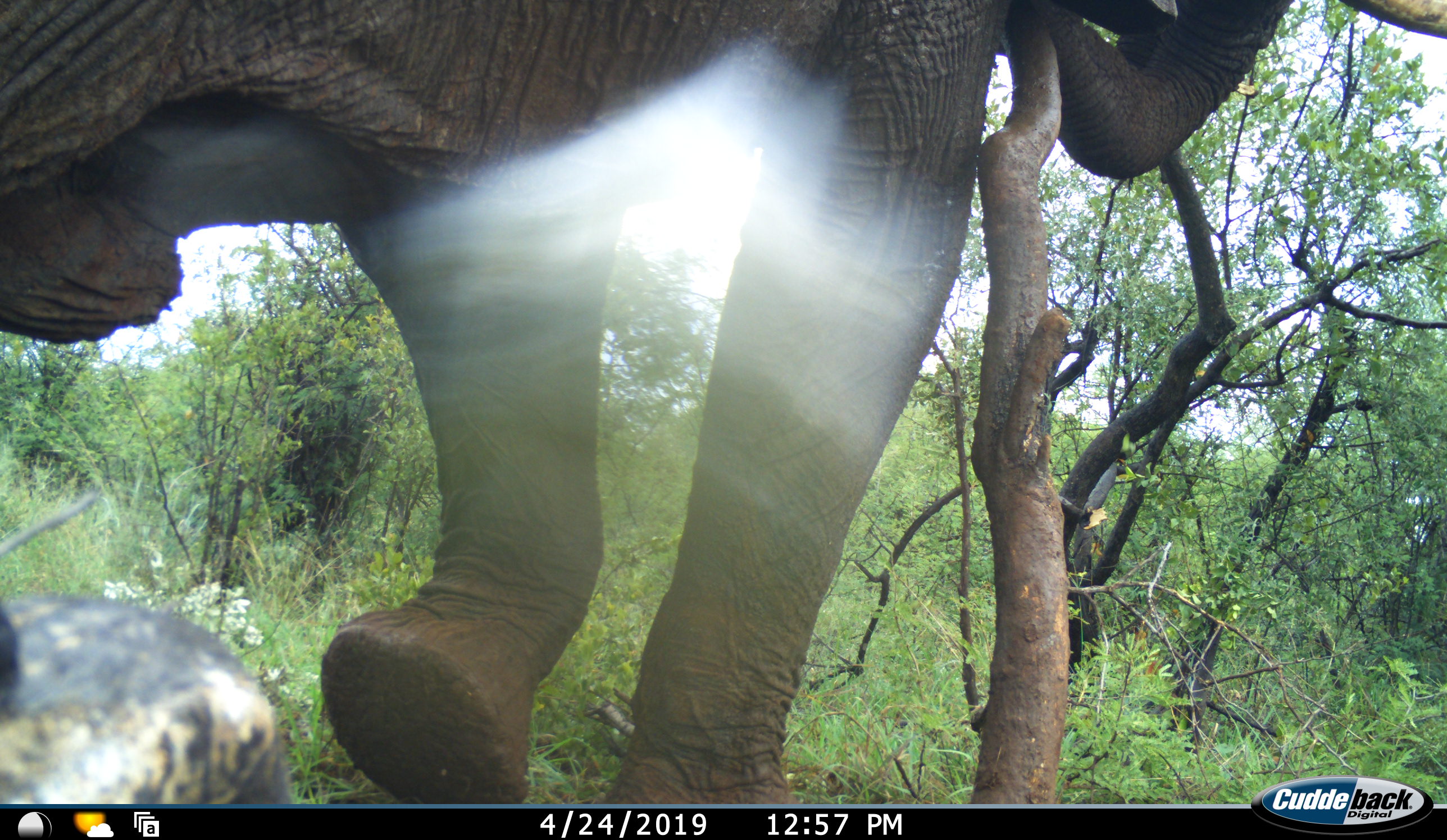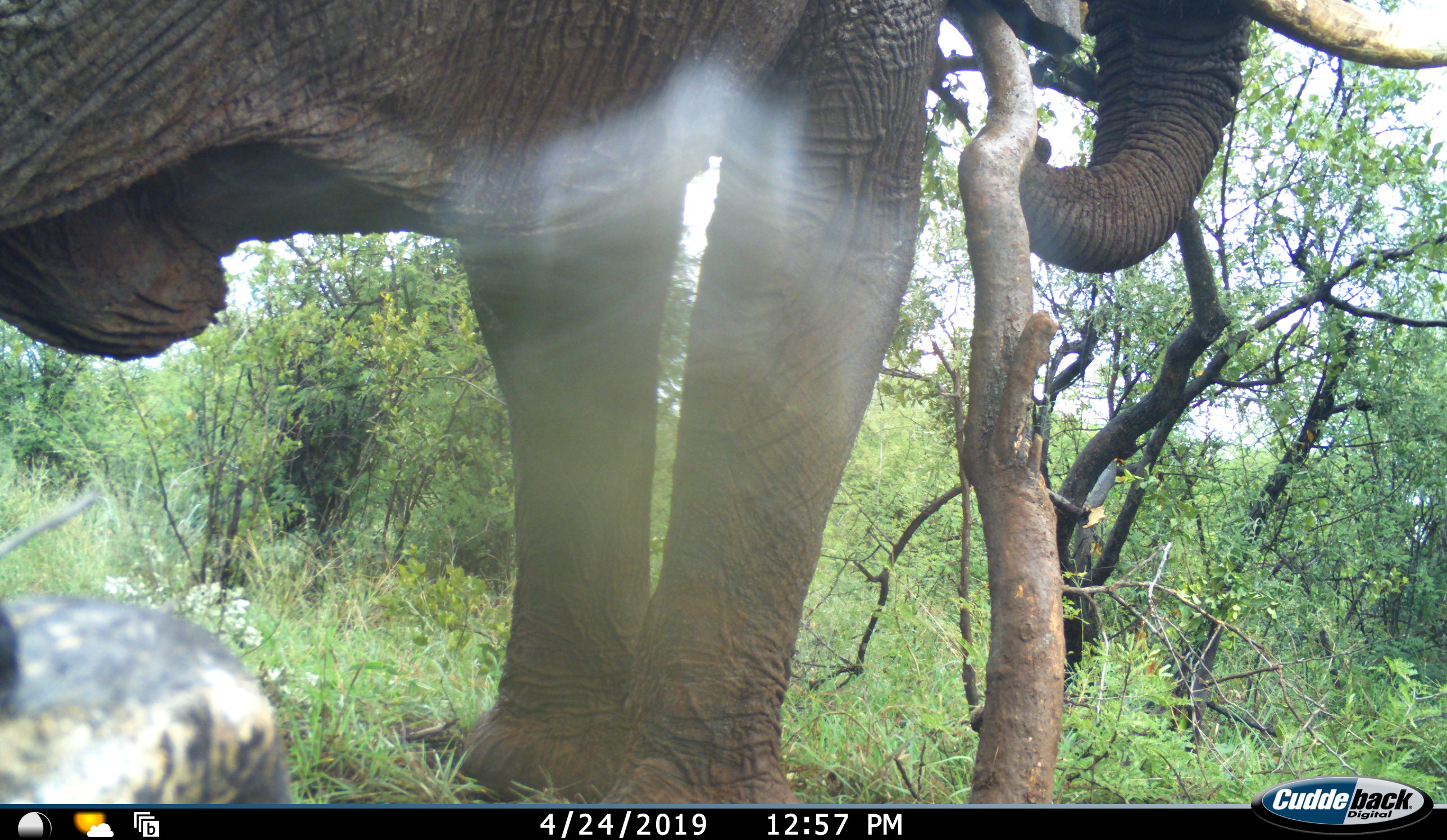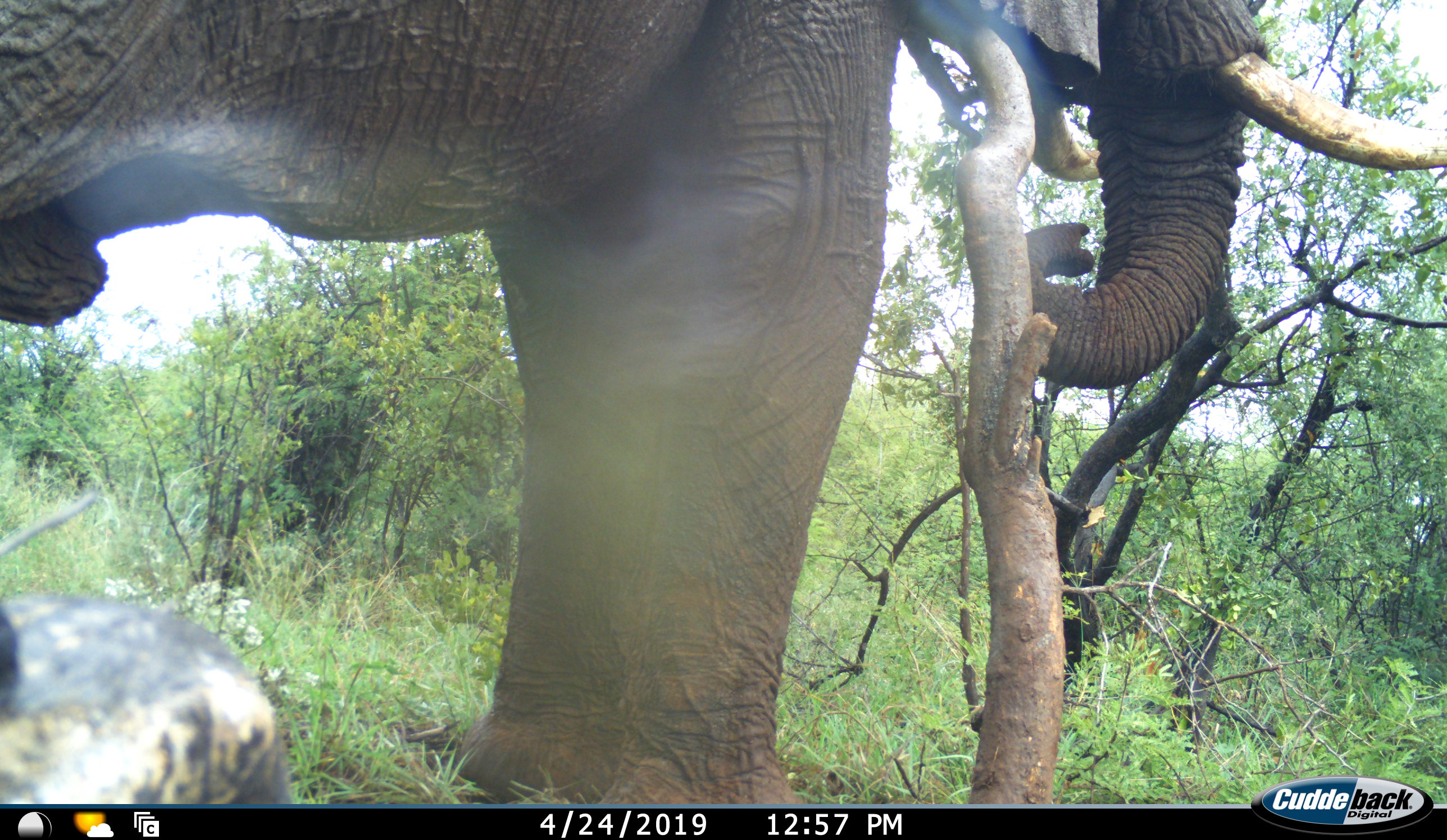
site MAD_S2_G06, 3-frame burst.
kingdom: Animalia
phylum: Chordata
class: Mammalia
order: Proboscidea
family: Elephantidae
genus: Loxodonta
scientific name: Loxodonta africana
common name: african bush elephant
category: elephant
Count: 1.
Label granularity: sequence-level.